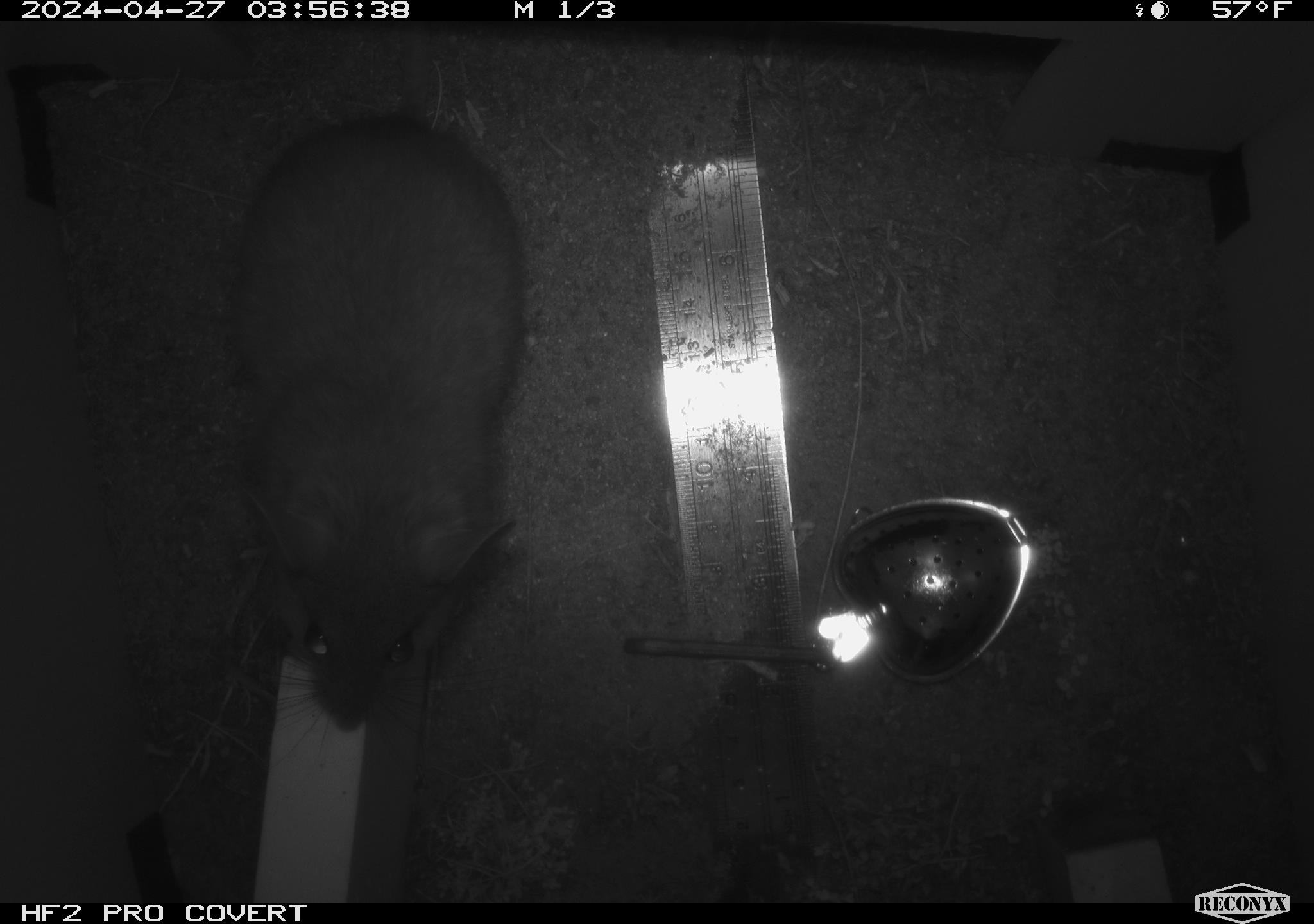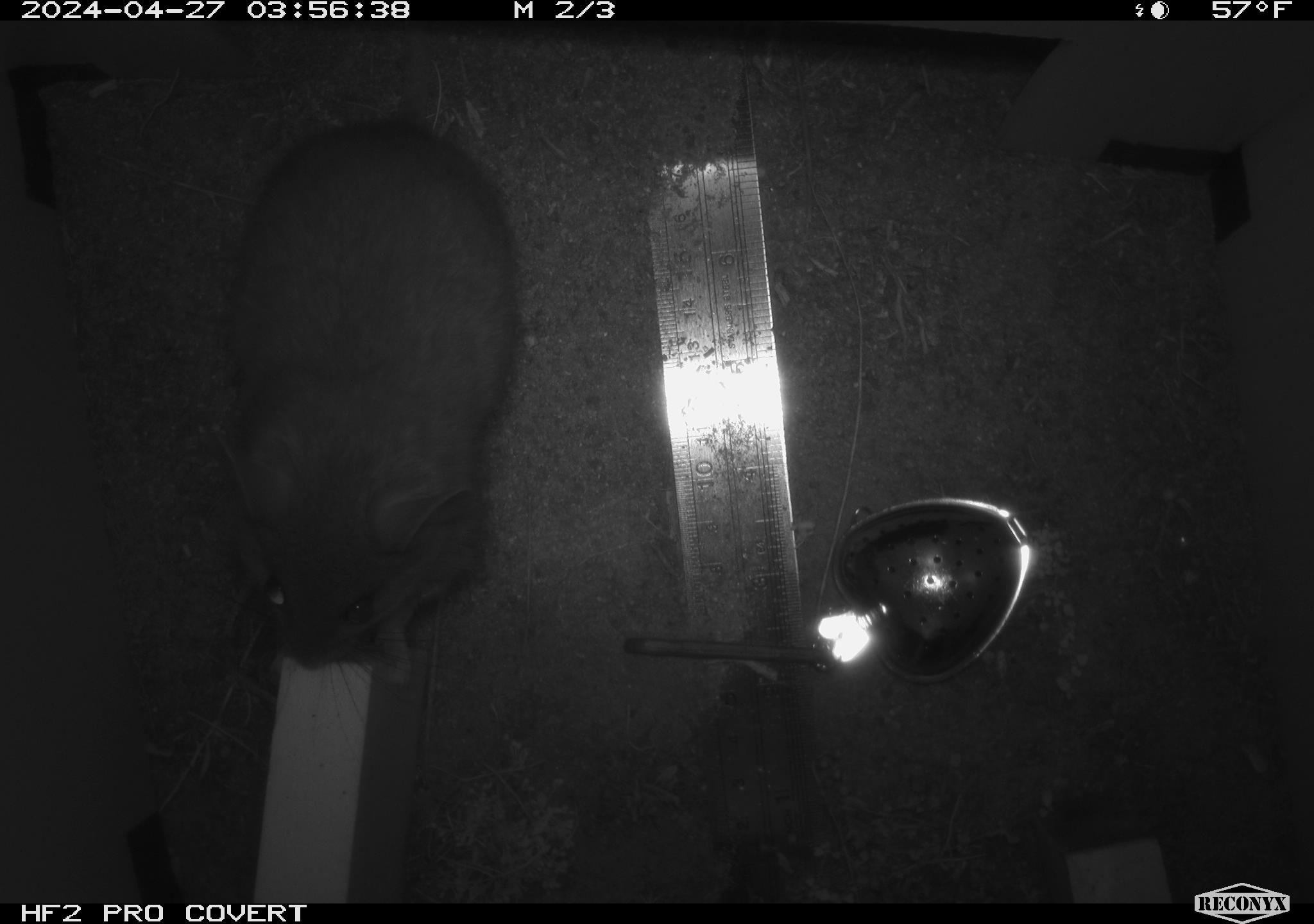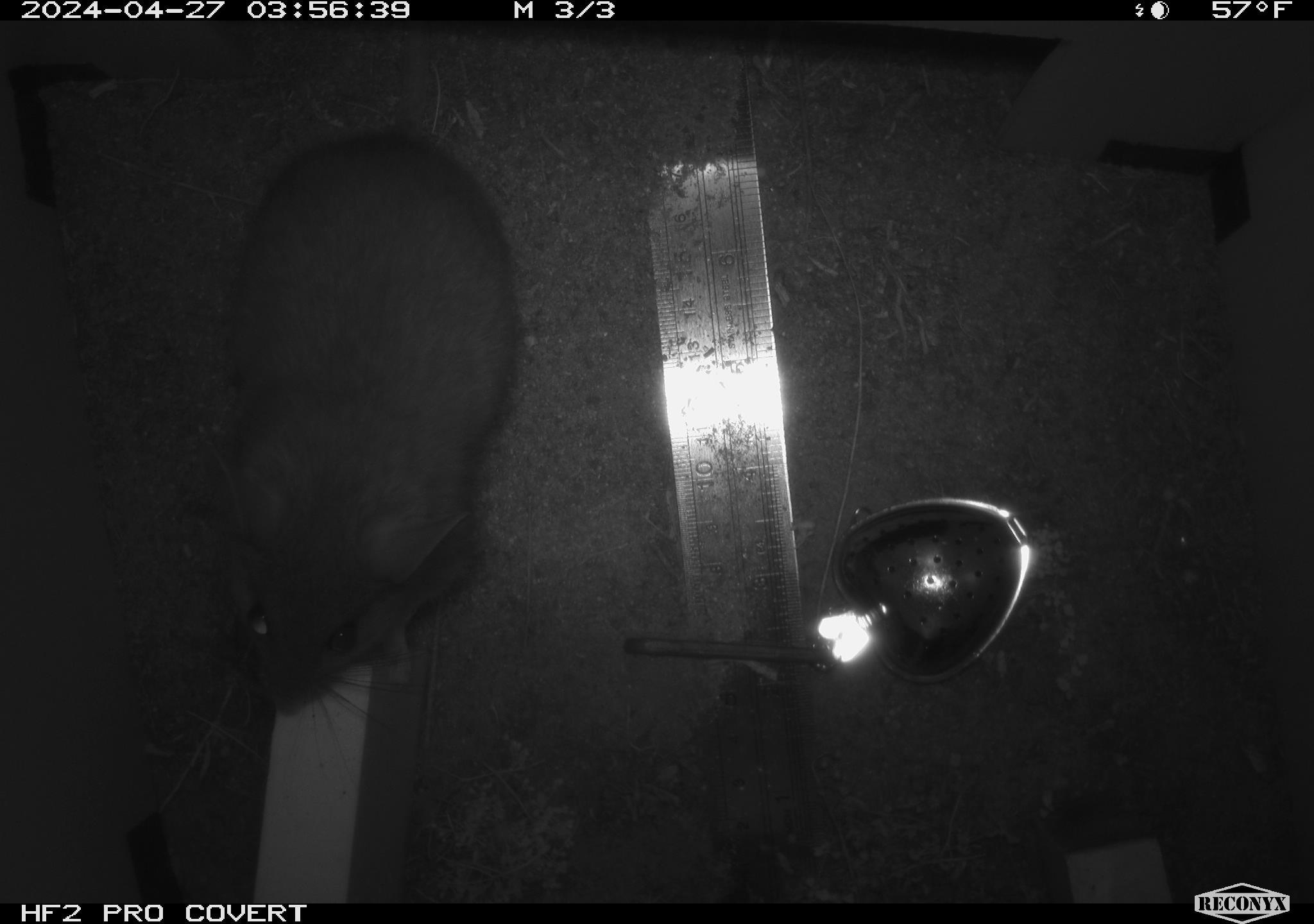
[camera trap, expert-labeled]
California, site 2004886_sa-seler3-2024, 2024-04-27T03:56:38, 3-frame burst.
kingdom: Animalia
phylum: Chordata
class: Mammalia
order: Rodentia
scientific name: Rodentia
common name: woodrat or rat or mouse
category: woodrat or rat or mouse species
Woodrat or rat or mouse species (woodrat or rat or mouse) (Rodentia).